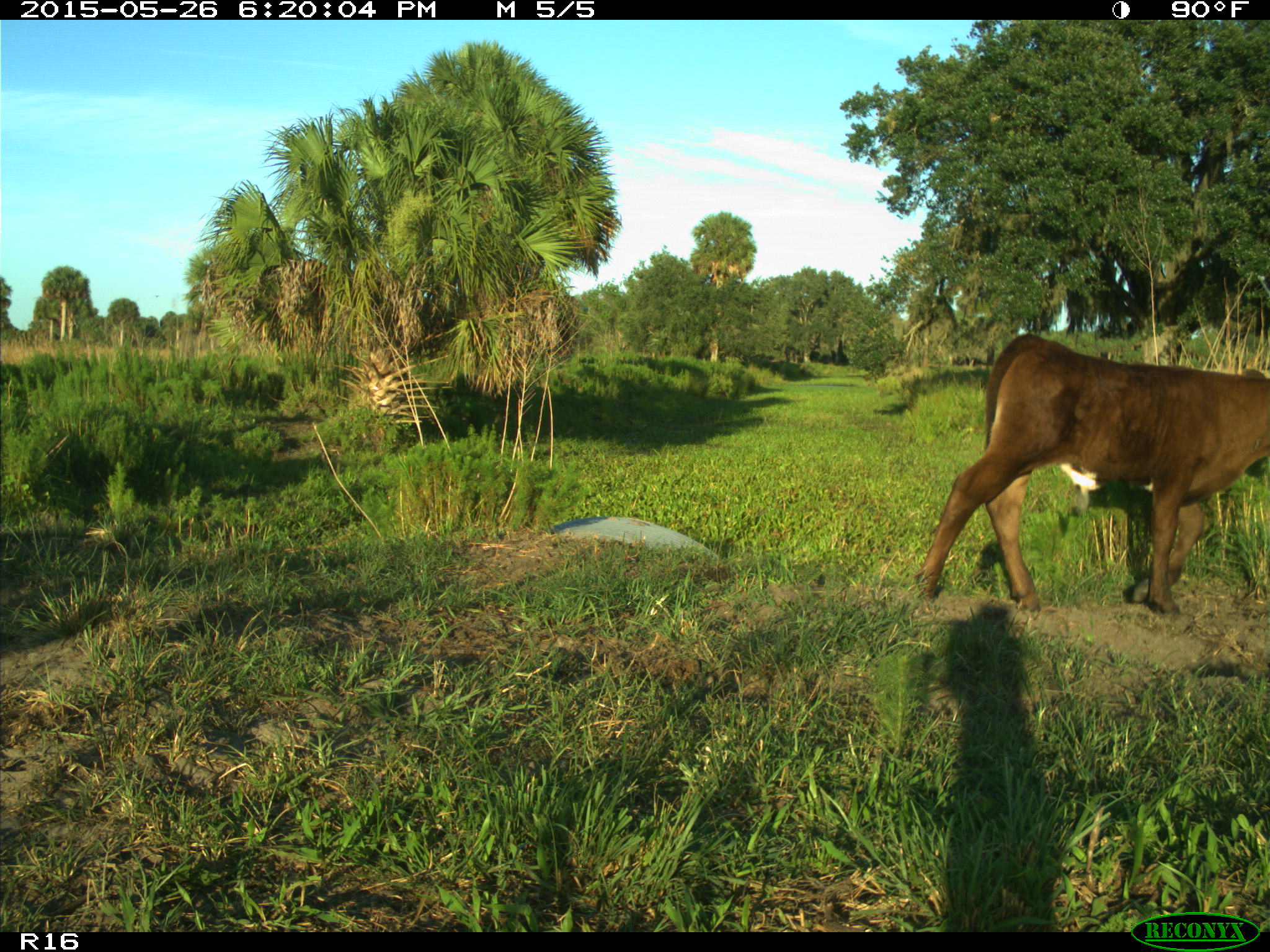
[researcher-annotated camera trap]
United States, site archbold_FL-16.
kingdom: Animalia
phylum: Chordata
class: Mammalia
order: Artiodactyla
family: Bovidae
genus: Bos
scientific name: Bos taurus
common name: domestic cow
Bos taurus (domestic cow).